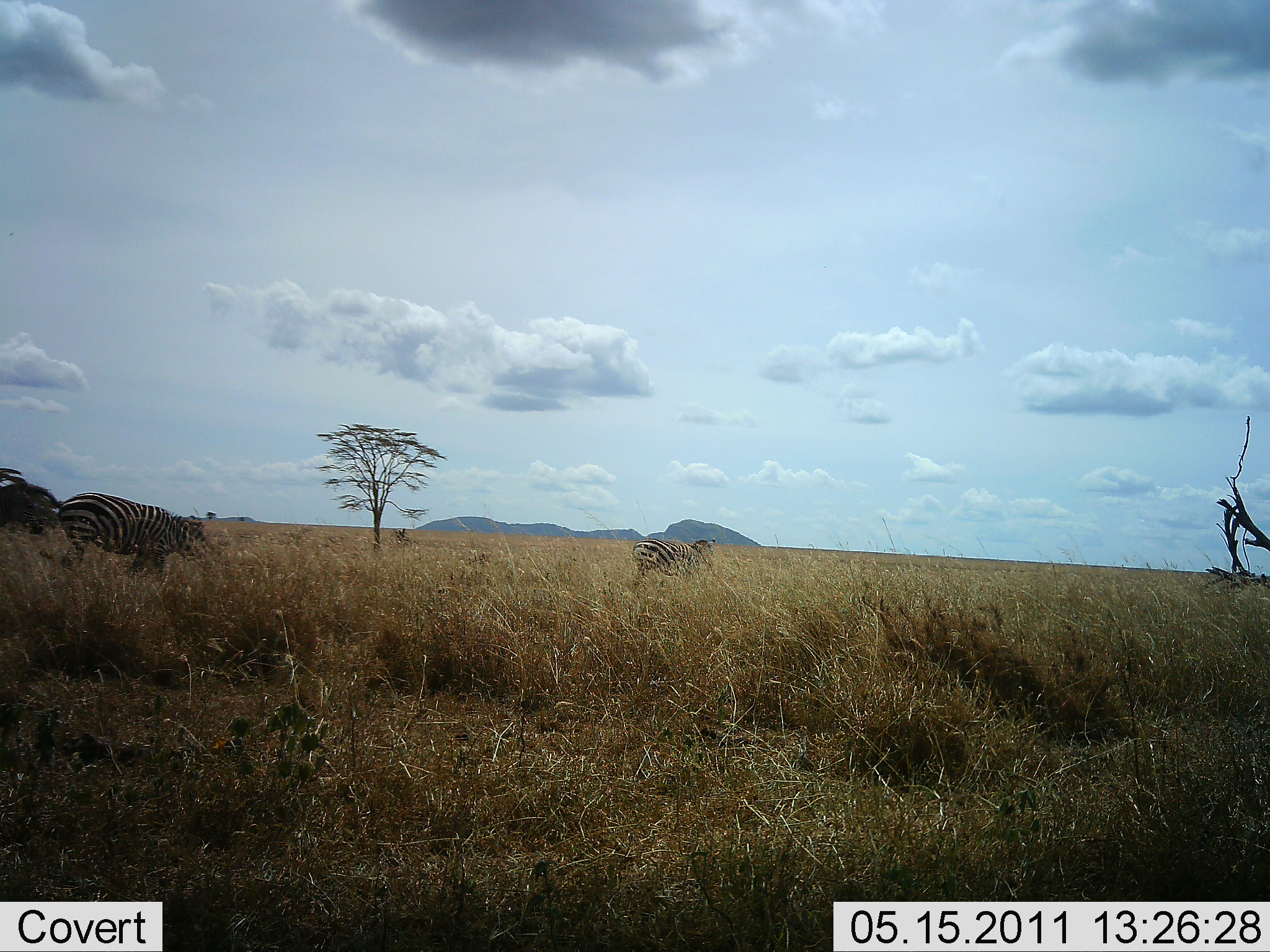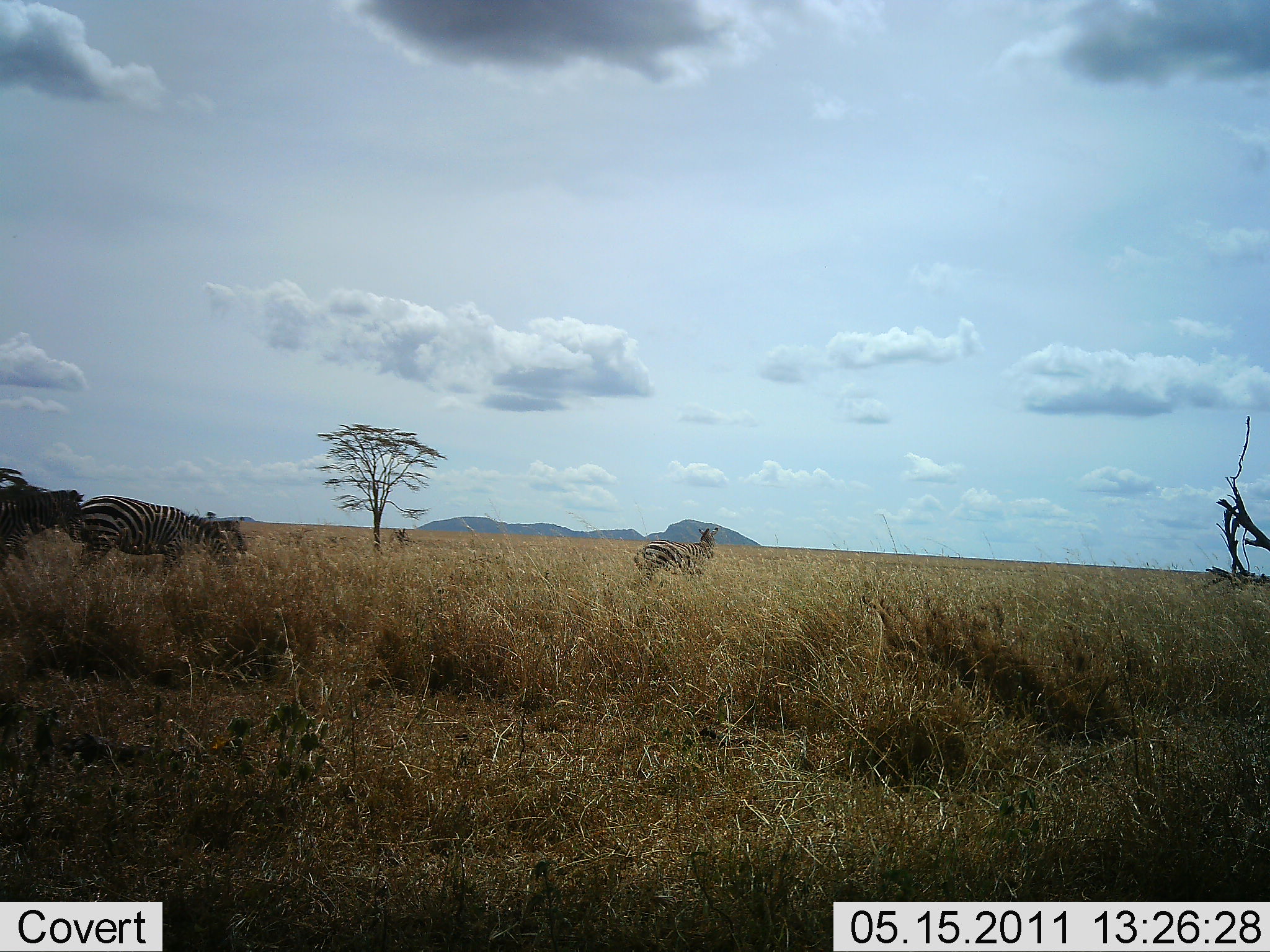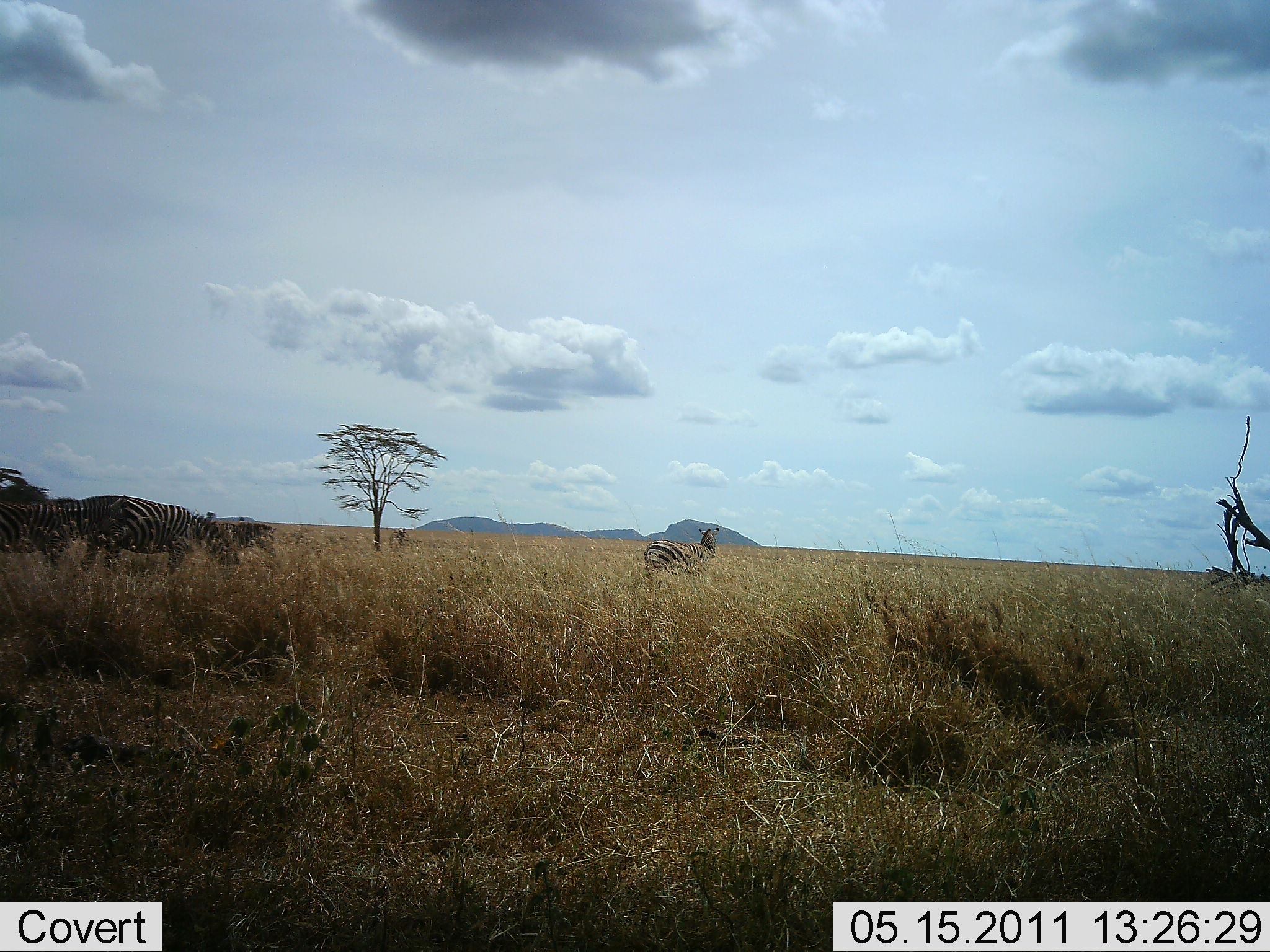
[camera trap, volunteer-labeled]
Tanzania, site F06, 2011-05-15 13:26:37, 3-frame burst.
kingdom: Animalia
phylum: Chordata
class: Mammalia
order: Perissodactyla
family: Equidae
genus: Equus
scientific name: Equus quagga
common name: plains zebra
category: zebra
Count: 4.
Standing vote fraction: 31%.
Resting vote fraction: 0%.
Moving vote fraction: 54%.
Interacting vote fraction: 0%.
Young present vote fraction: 0%.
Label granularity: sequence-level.